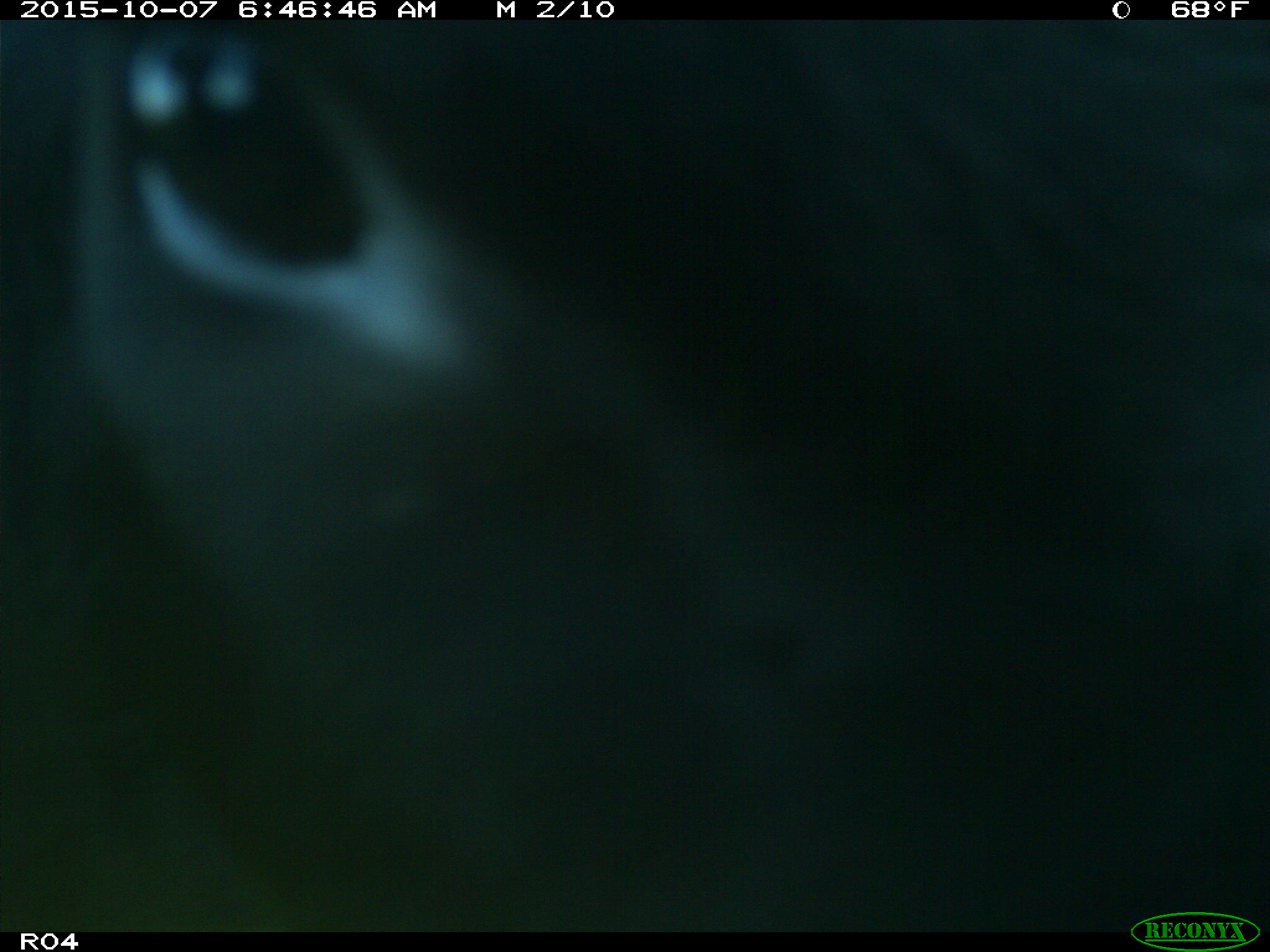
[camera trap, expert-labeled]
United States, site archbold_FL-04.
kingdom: Animalia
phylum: Chordata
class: Mammalia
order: Artiodactyla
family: Bovidae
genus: Bos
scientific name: Bos taurus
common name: domestic cow